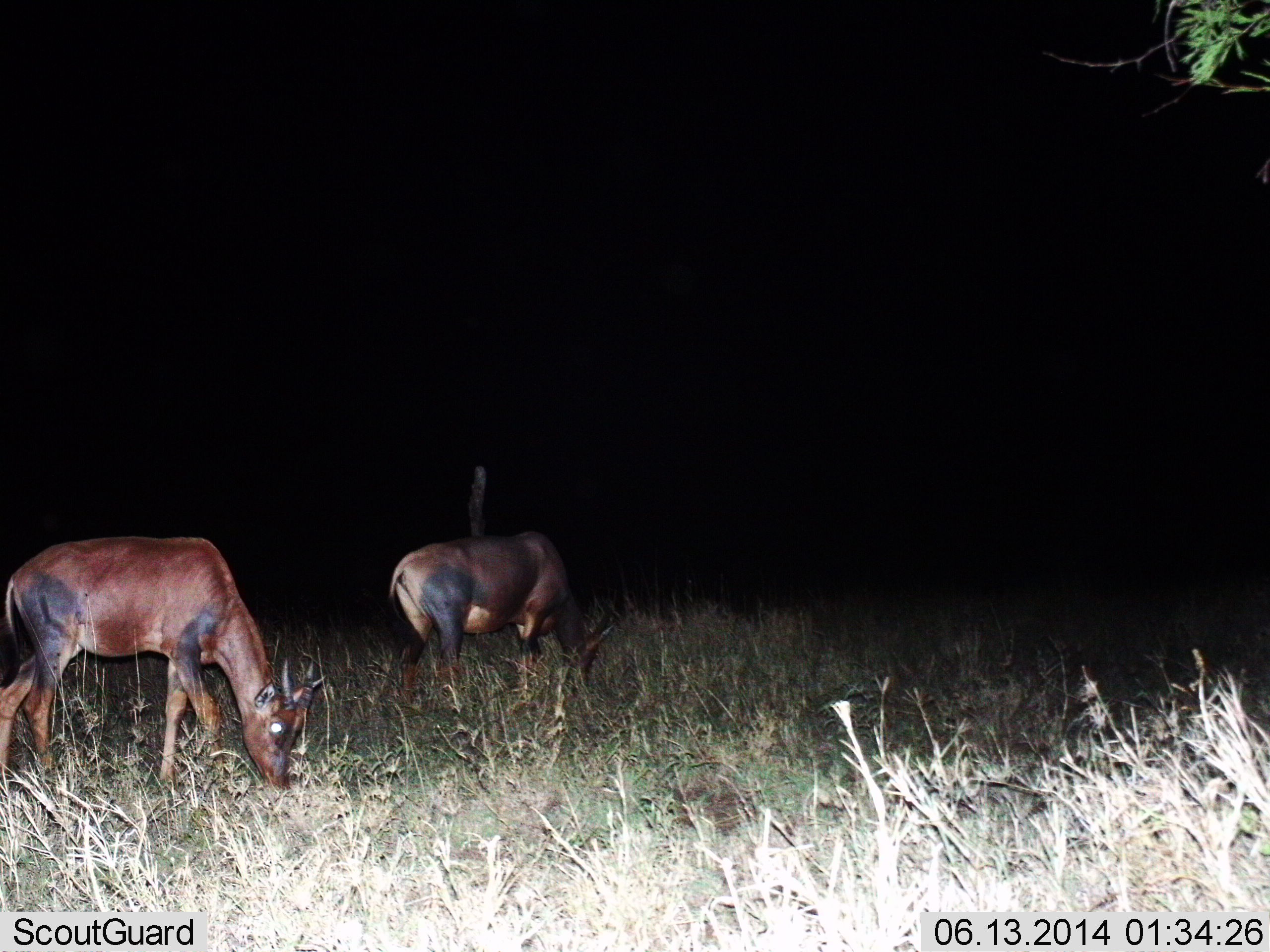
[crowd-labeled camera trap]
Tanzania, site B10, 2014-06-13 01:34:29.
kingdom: Animalia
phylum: Chordata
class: Mammalia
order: Artiodactyla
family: Bovidae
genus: Damaliscus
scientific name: Damaliscus lunatus jimela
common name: topi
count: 2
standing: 20%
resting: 0%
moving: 0%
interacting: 0%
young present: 10%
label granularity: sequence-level